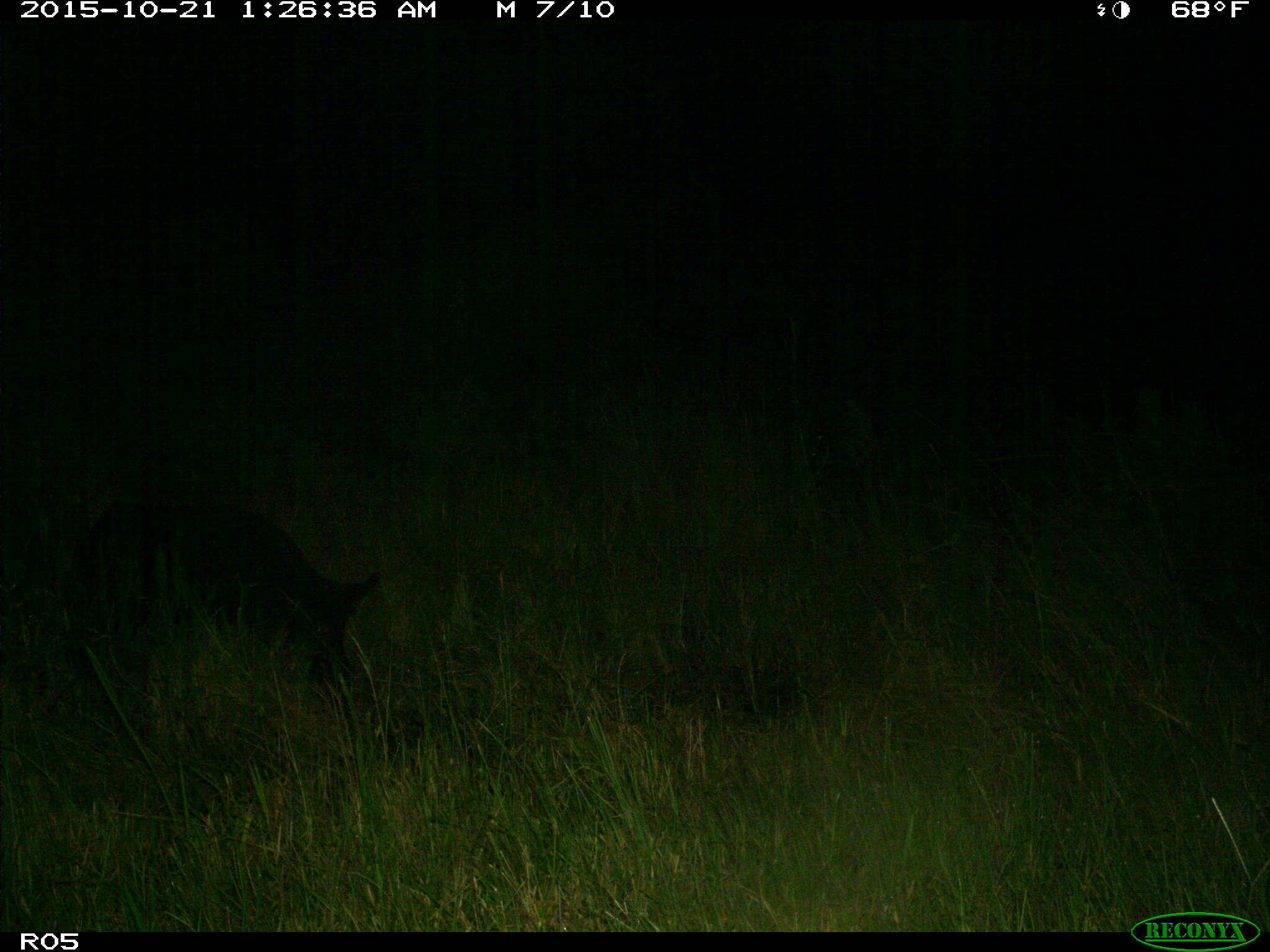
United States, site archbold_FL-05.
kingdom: Animalia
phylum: Chordata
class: Mammalia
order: Artiodactyla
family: Suidae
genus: Sus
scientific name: Sus scrofa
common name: wild boar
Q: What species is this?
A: Sus scrofa (wild boar).